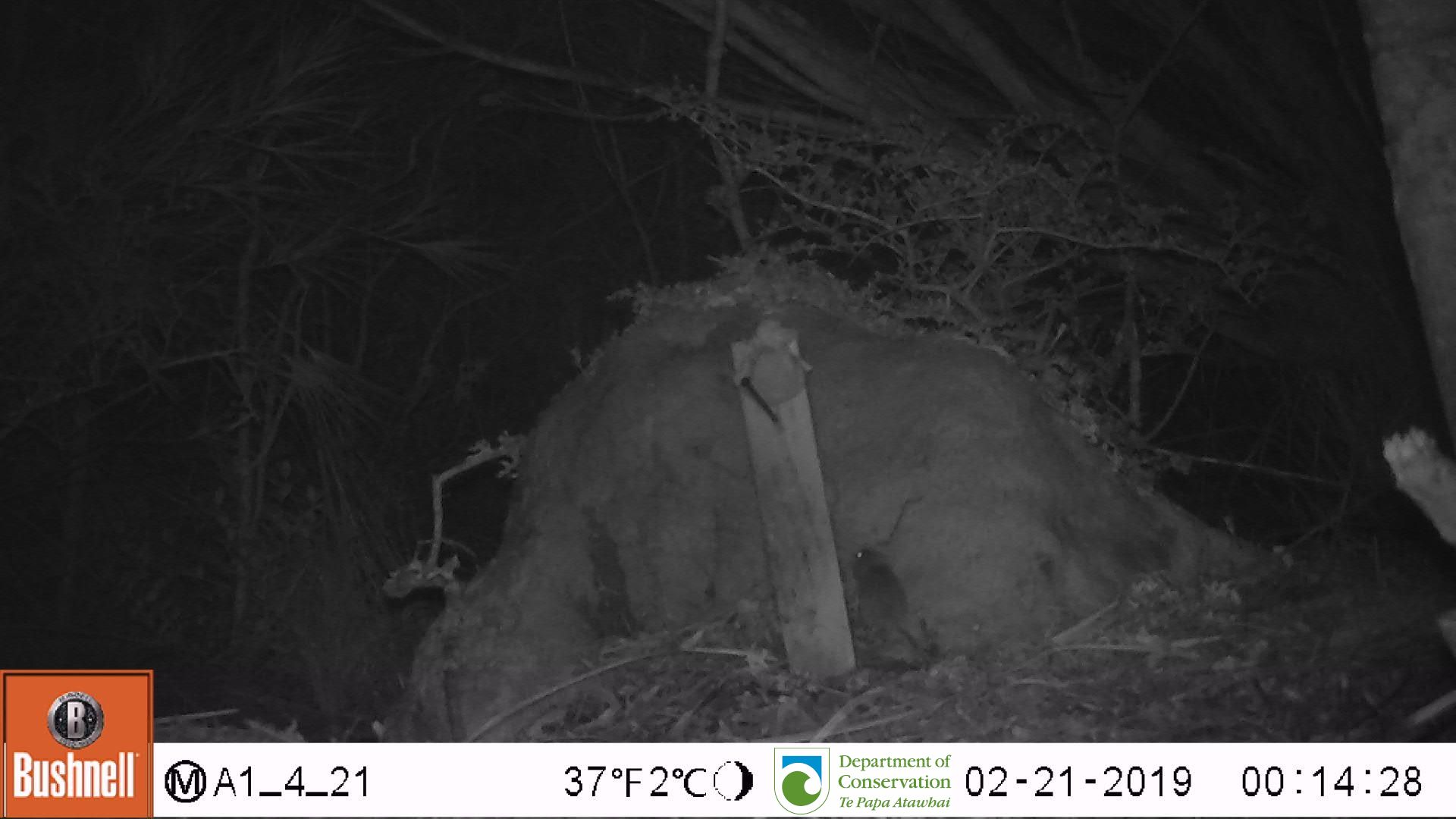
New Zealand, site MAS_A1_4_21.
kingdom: Animalia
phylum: Chordata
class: Mammalia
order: Rodentia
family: Muridae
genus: Mus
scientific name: Mus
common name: mouse